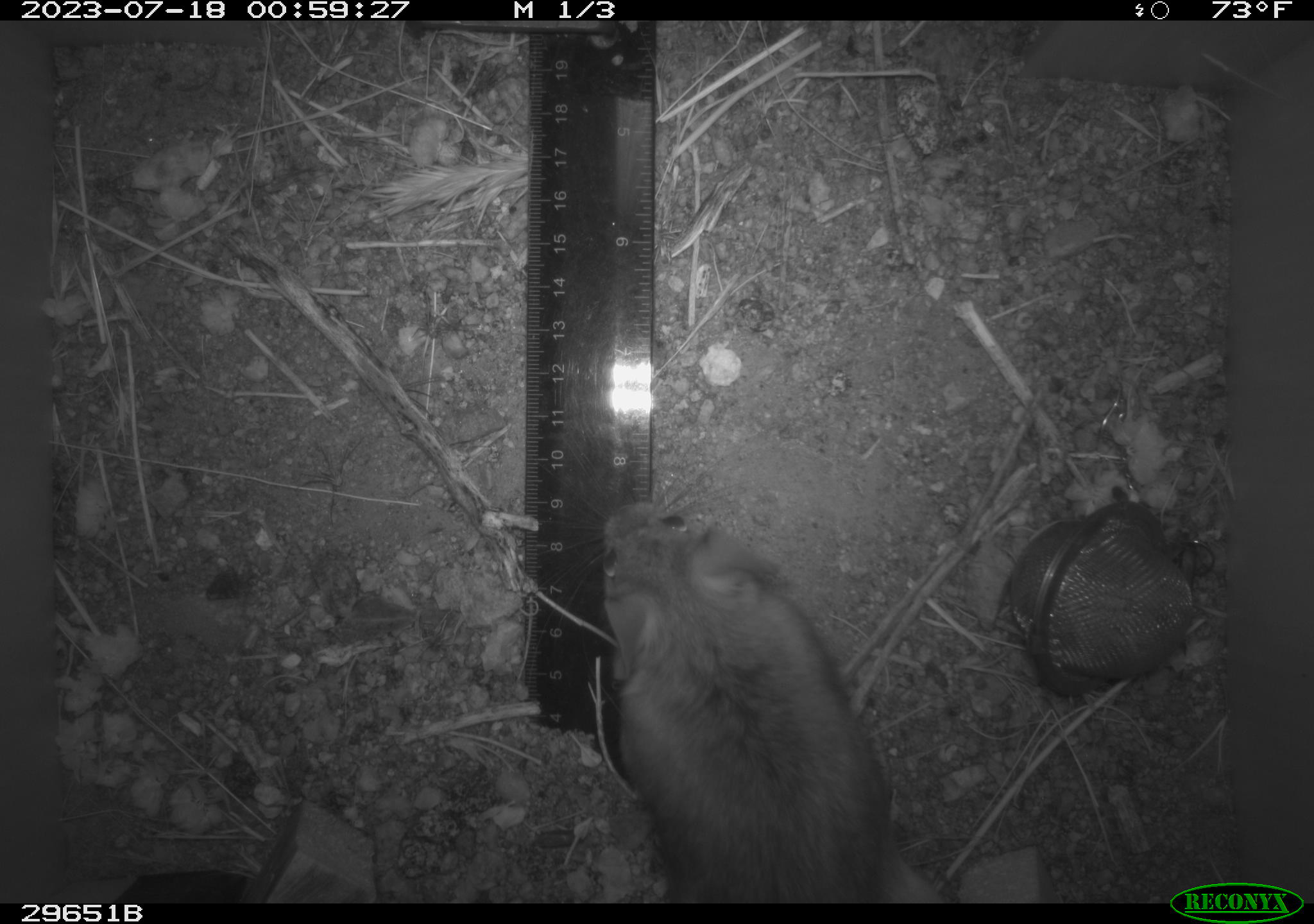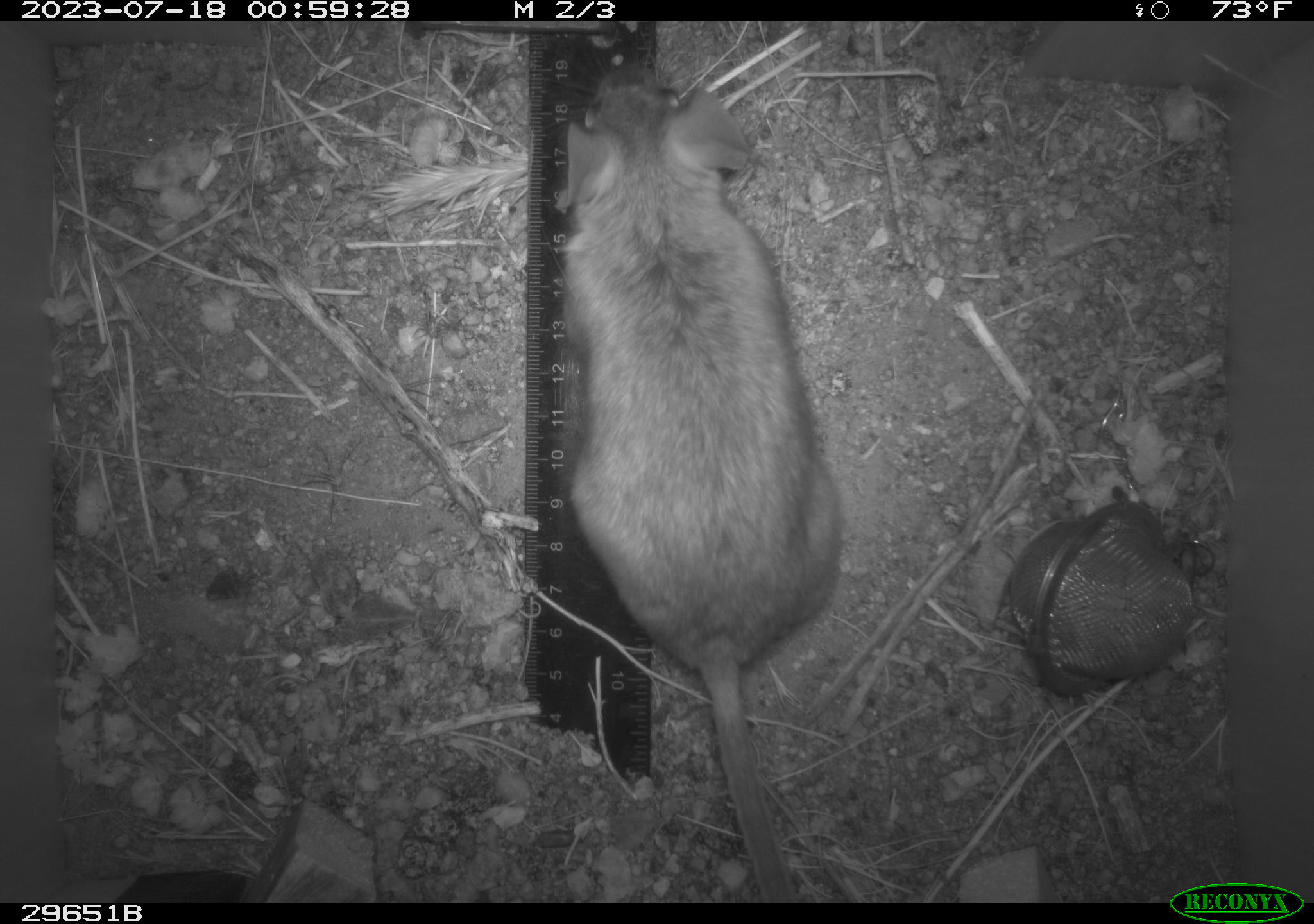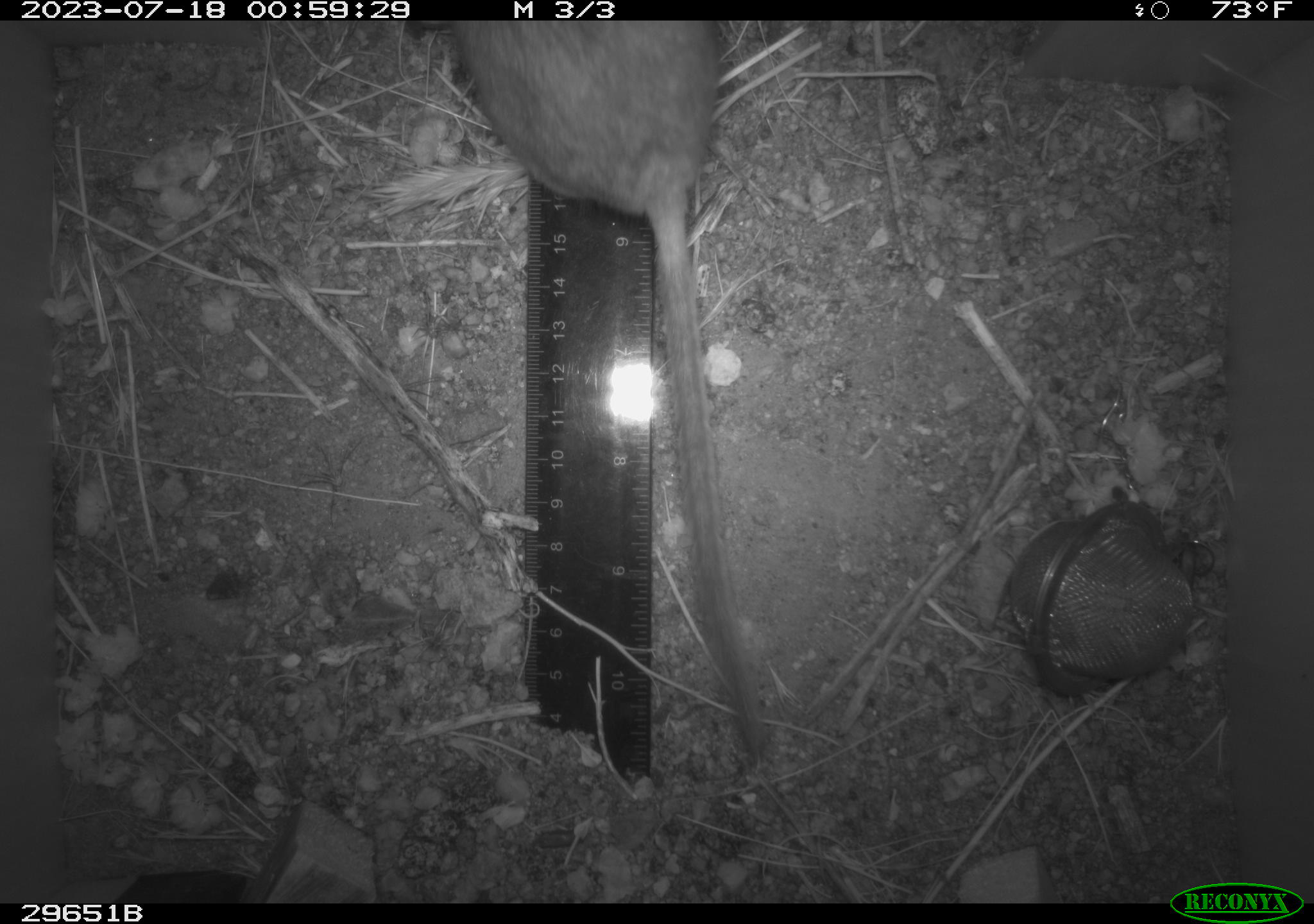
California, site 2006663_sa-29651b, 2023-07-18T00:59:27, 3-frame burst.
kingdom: Animalia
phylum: Chordata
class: Mammalia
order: Rodentia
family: Cricetidae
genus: Neotoma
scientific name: Neotoma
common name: pack rat or woodrat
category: neotoma species